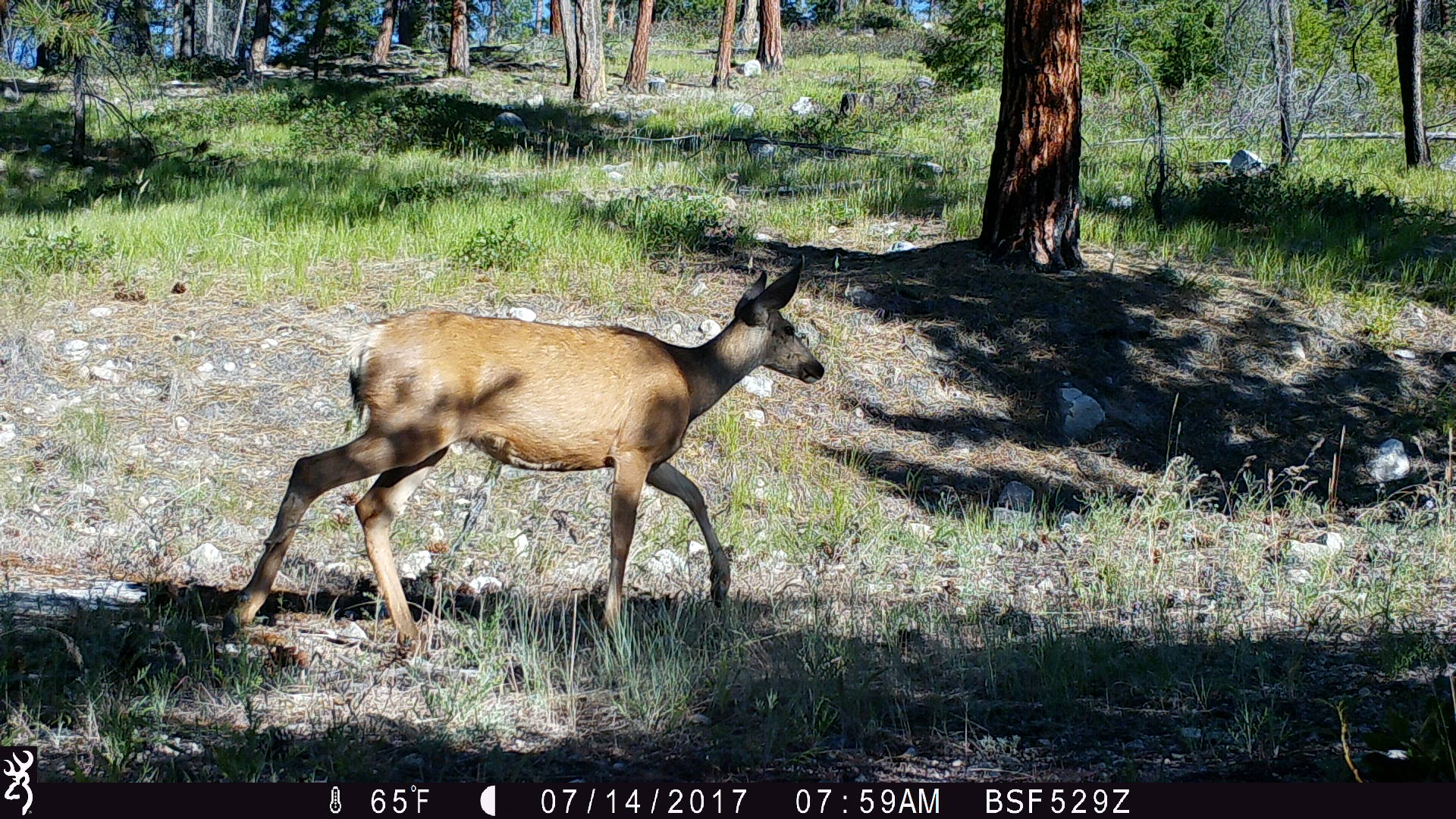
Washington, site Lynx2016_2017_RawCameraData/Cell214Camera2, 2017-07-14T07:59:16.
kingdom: Animalia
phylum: Chordata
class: Mammalia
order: Artiodactyla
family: Cervidae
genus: Odocoileus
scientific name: Odocoileus hemionus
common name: mule deer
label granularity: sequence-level